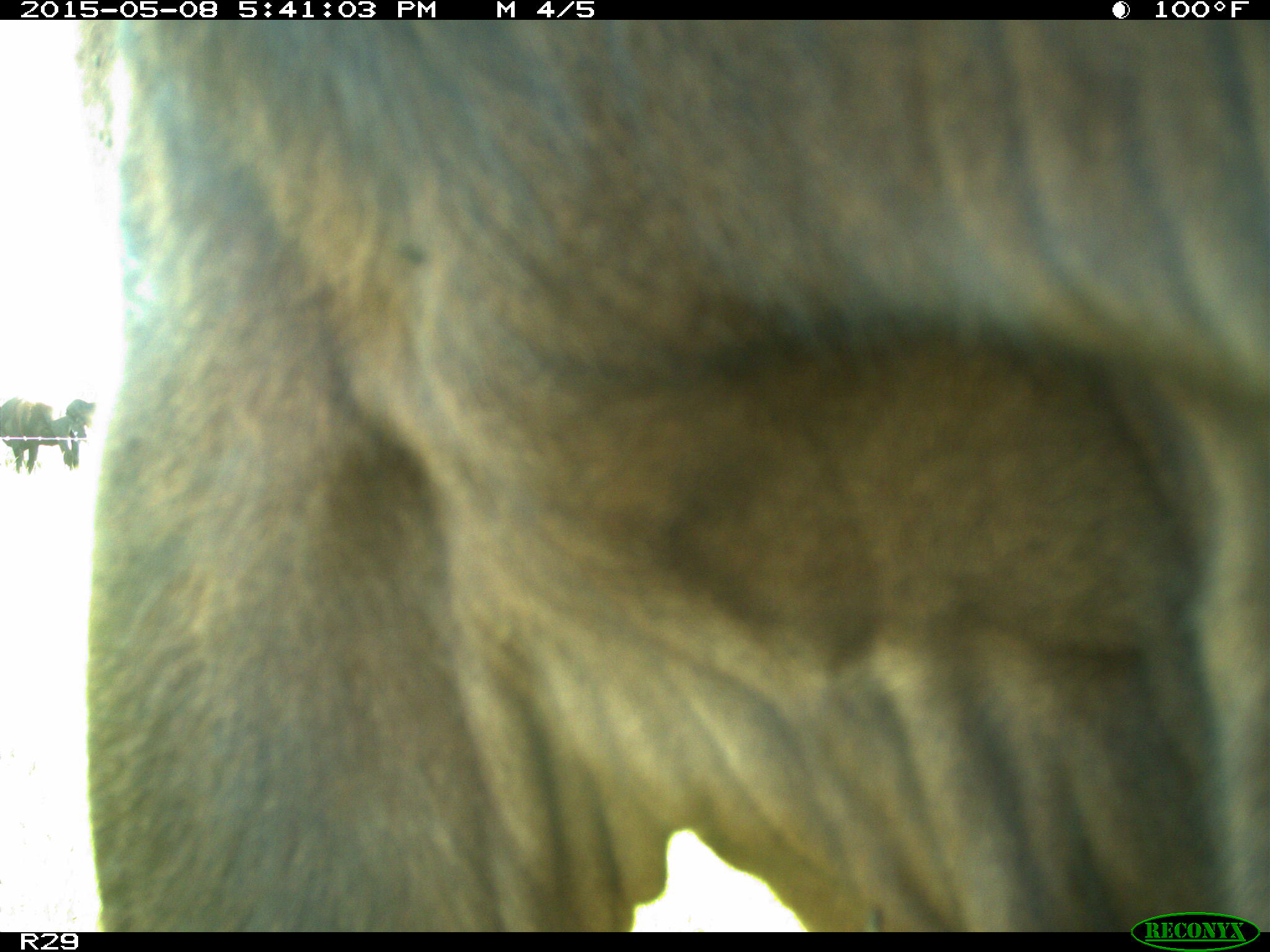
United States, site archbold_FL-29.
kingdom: Animalia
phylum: Chordata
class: Mammalia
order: Artiodactyla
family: Bovidae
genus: Bos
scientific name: Bos taurus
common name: domestic cow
Bos taurus (domestic cow).